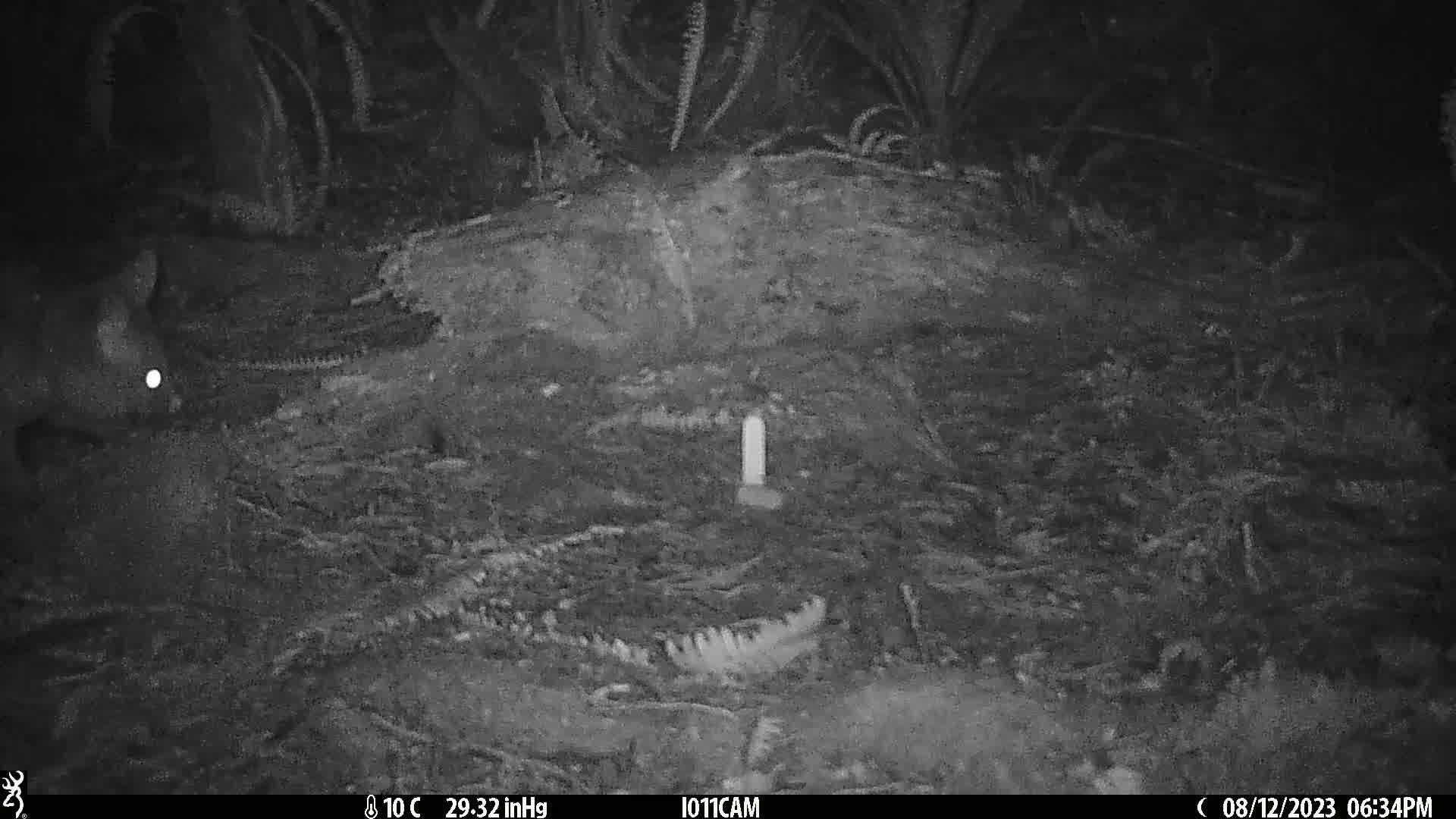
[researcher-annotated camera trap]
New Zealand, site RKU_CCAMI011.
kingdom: Animalia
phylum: Chordata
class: Mammalia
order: Diprotodontia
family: Phalangeridae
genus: Trichosurus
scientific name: Trichosurus vulpecula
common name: common brushtail possum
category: possum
Possum (common brushtail possum) (Trichosurus vulpecula).